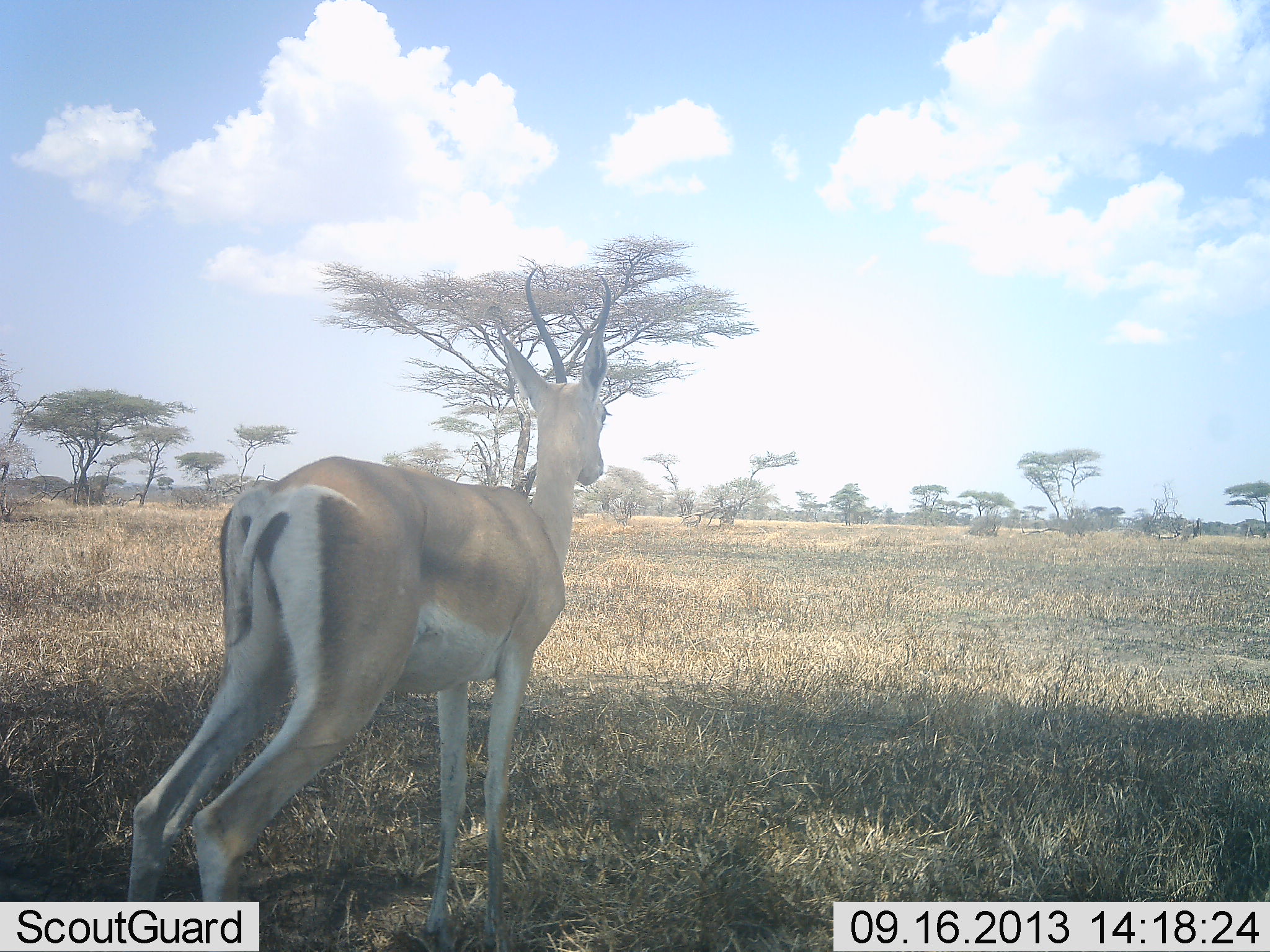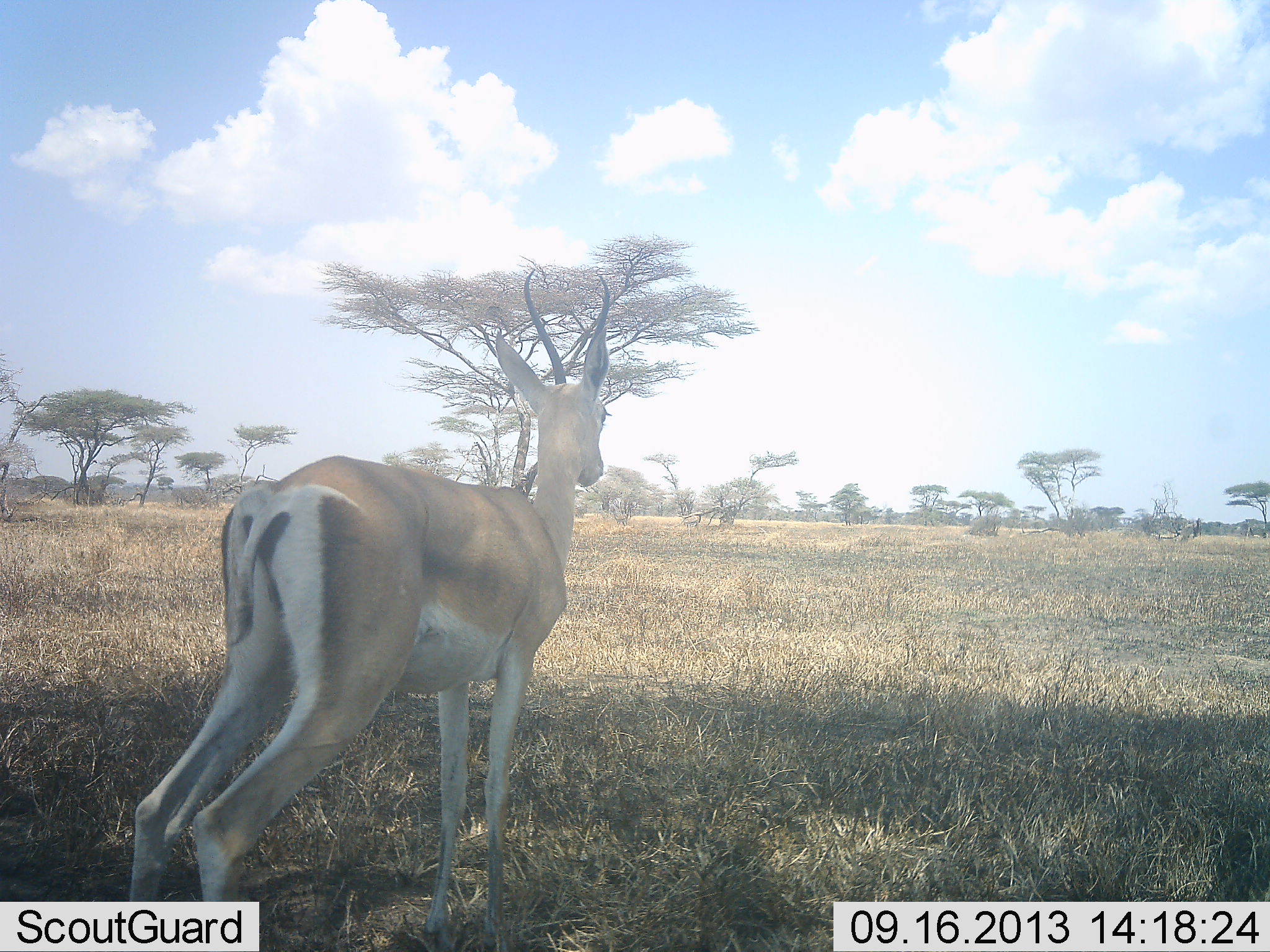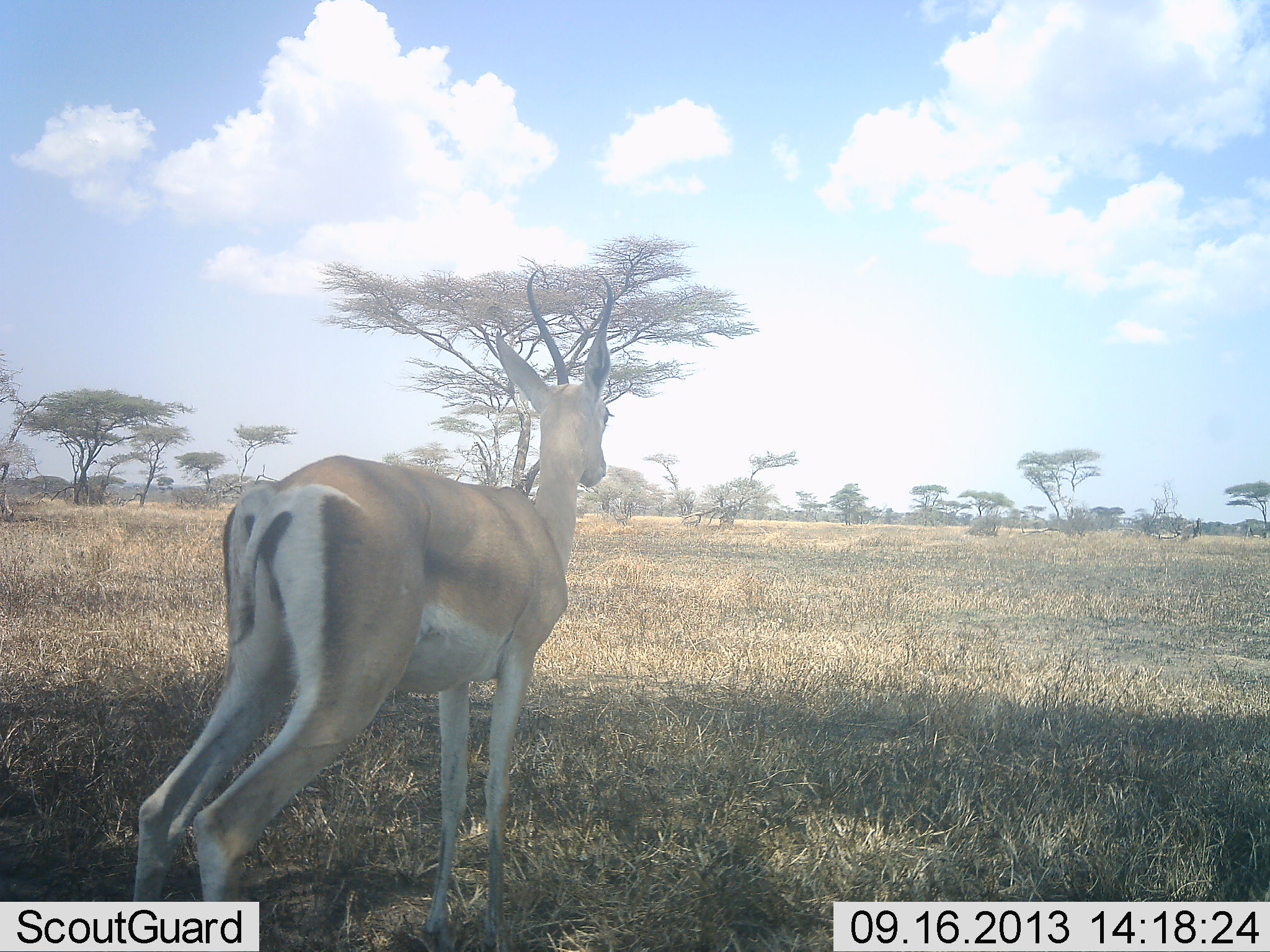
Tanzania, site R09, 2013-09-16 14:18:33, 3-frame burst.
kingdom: Animalia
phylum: Chordata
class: Mammalia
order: Artiodactyla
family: Bovidae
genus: Nanger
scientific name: Nanger granti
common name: grant's gazelle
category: gazellegrants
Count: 1.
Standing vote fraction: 100%.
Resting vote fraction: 0%.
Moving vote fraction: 0%.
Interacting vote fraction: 0%.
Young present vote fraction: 0%.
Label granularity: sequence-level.